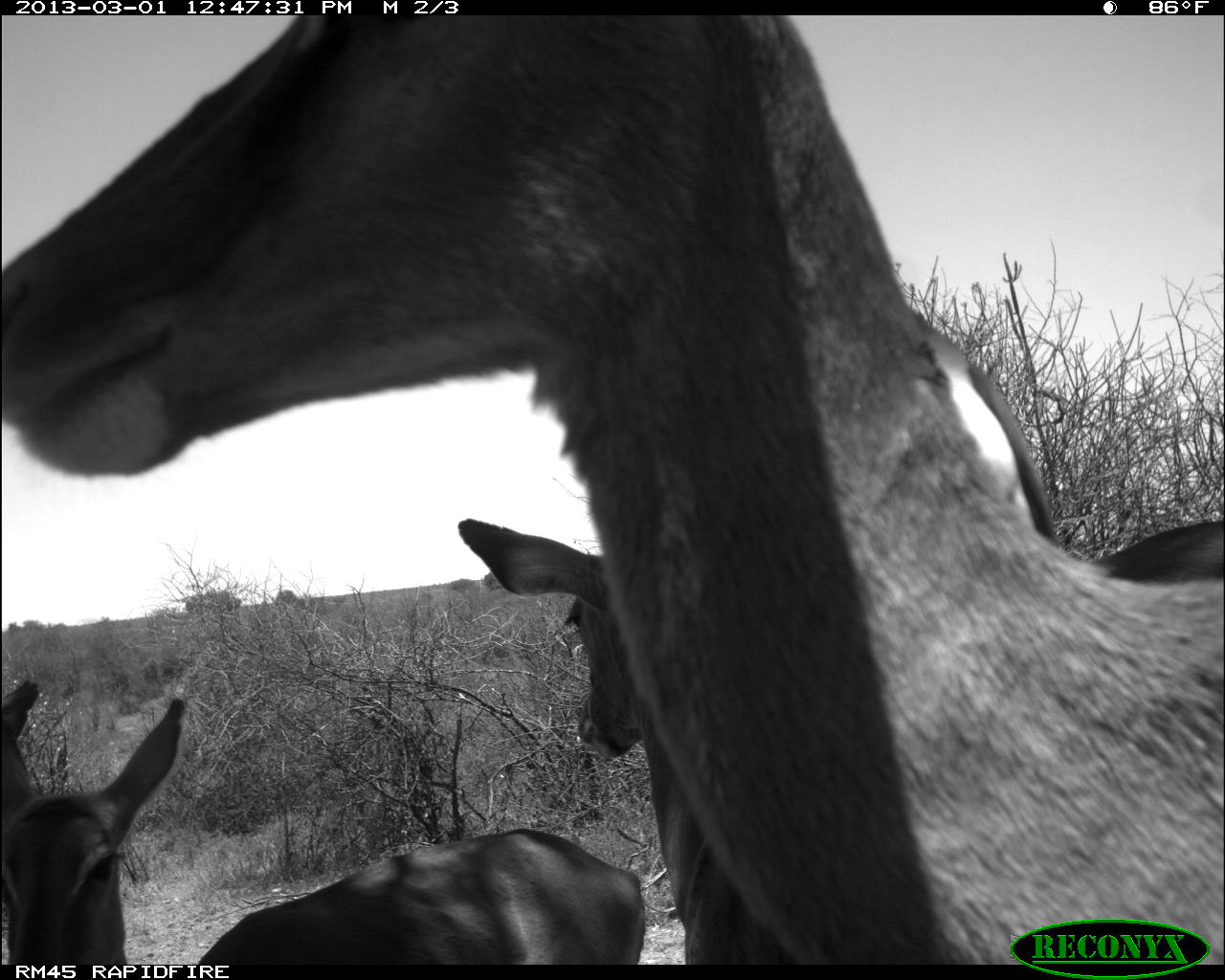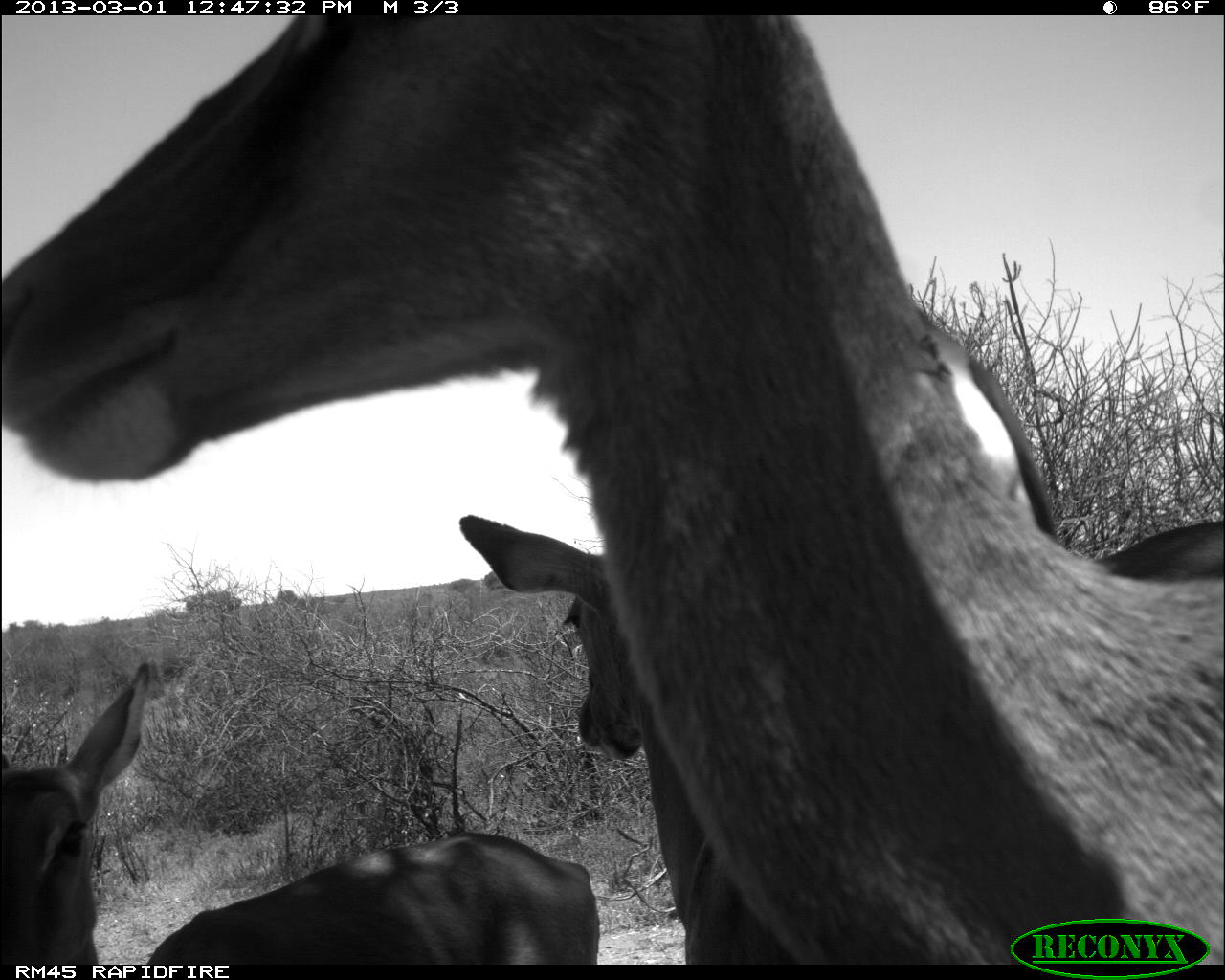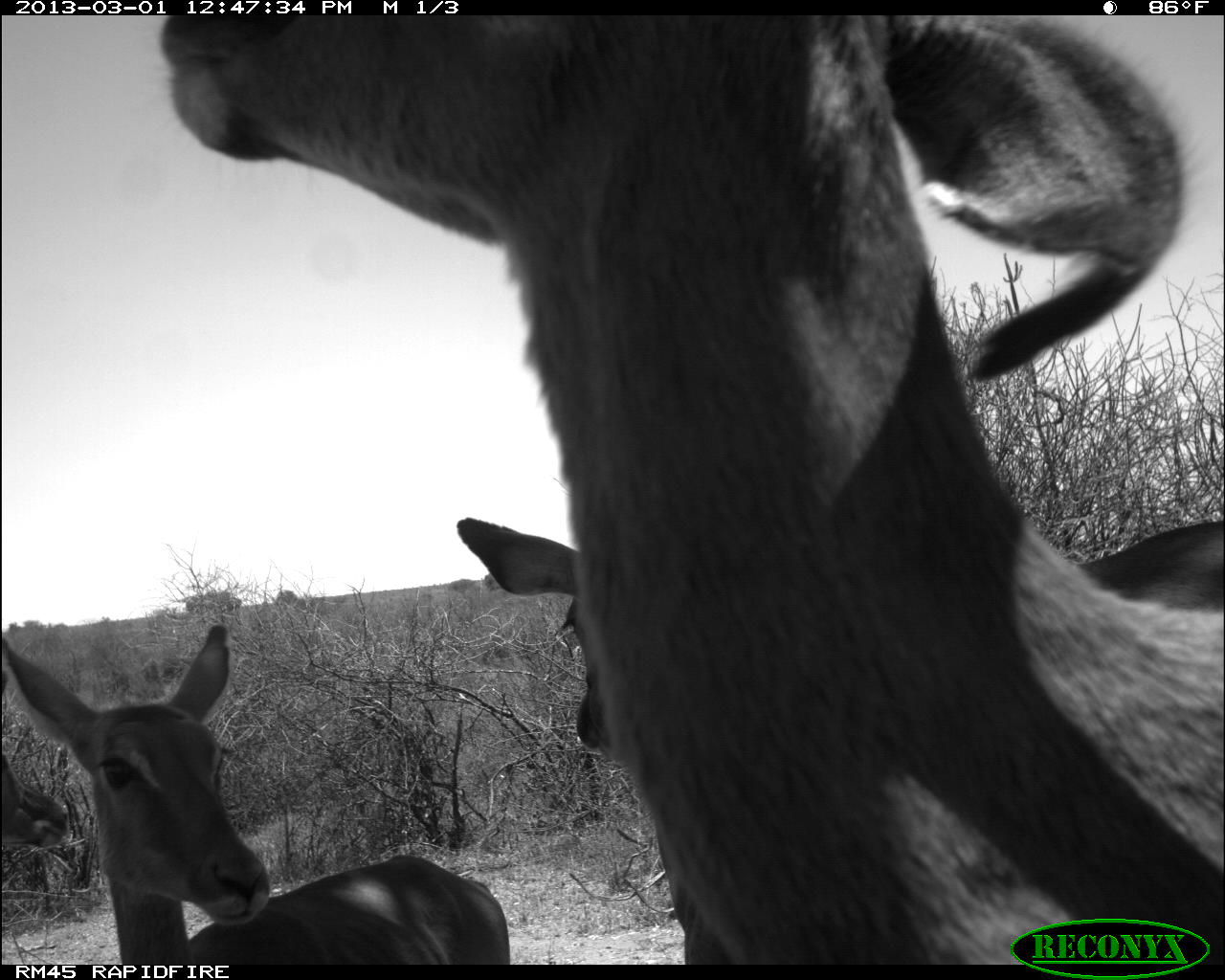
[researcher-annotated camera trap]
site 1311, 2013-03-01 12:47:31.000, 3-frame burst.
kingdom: Animalia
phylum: Chordata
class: Mammalia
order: Artiodactyla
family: Bovidae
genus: Aepyceros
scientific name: Aepyceros melampus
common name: impala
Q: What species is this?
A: Aepyceros melampus (impala).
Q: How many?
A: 3.